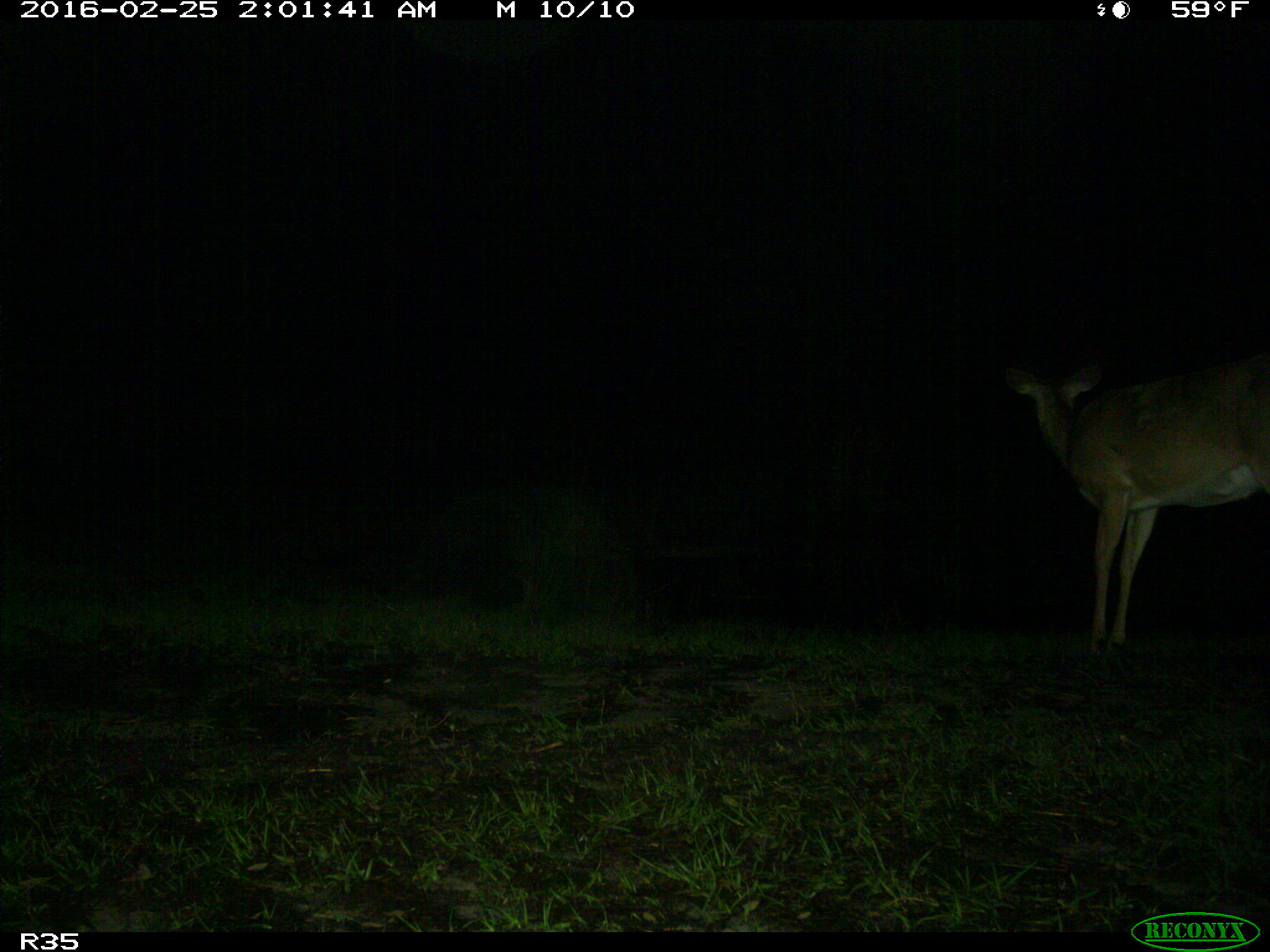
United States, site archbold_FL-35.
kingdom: Animalia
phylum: Chordata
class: Mammalia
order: Artiodactyla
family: Cervidae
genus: Odocoileus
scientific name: Odocoileus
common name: deer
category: unidentified deer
Unidentified deer (deer) (Odocoileus).